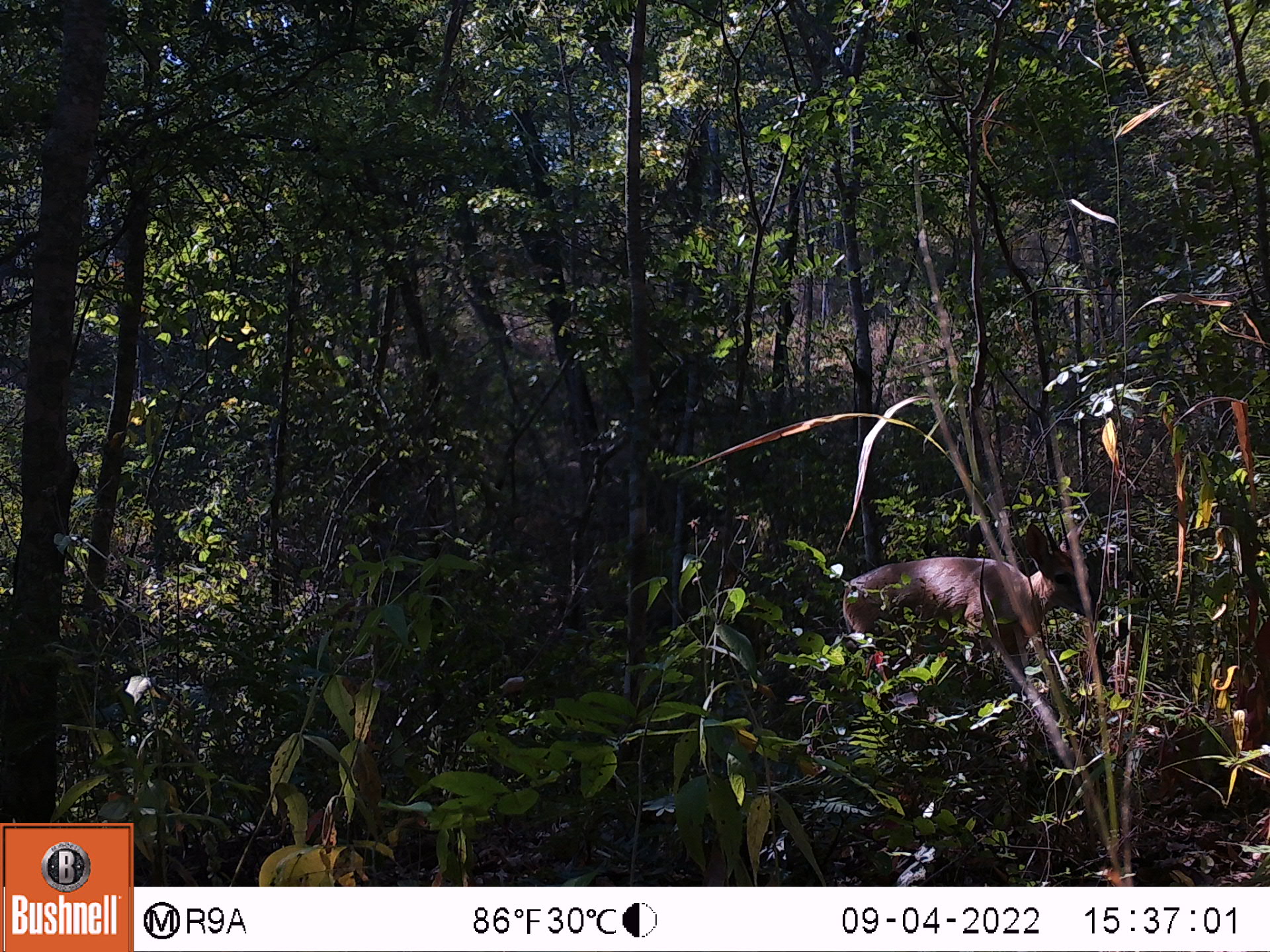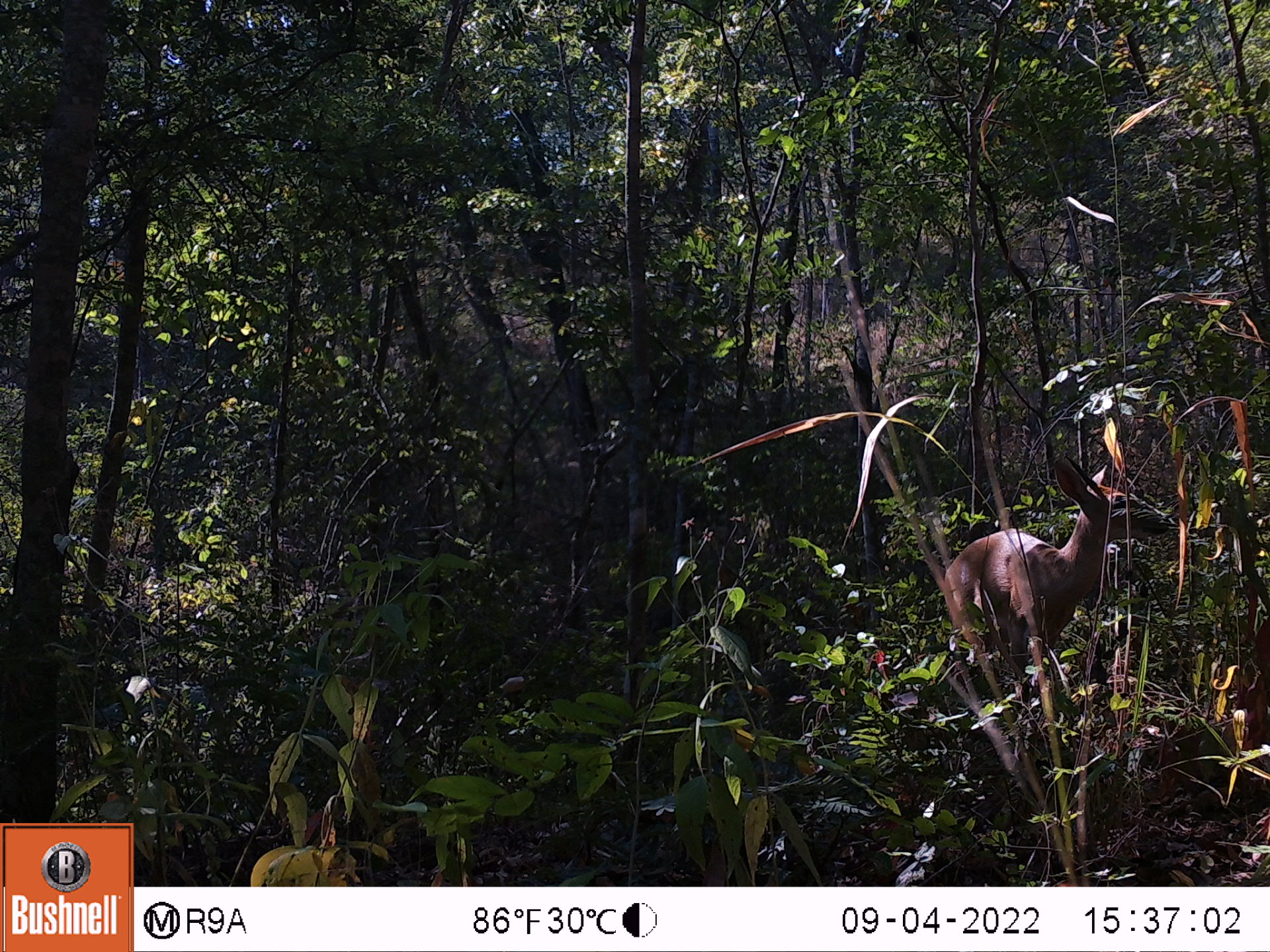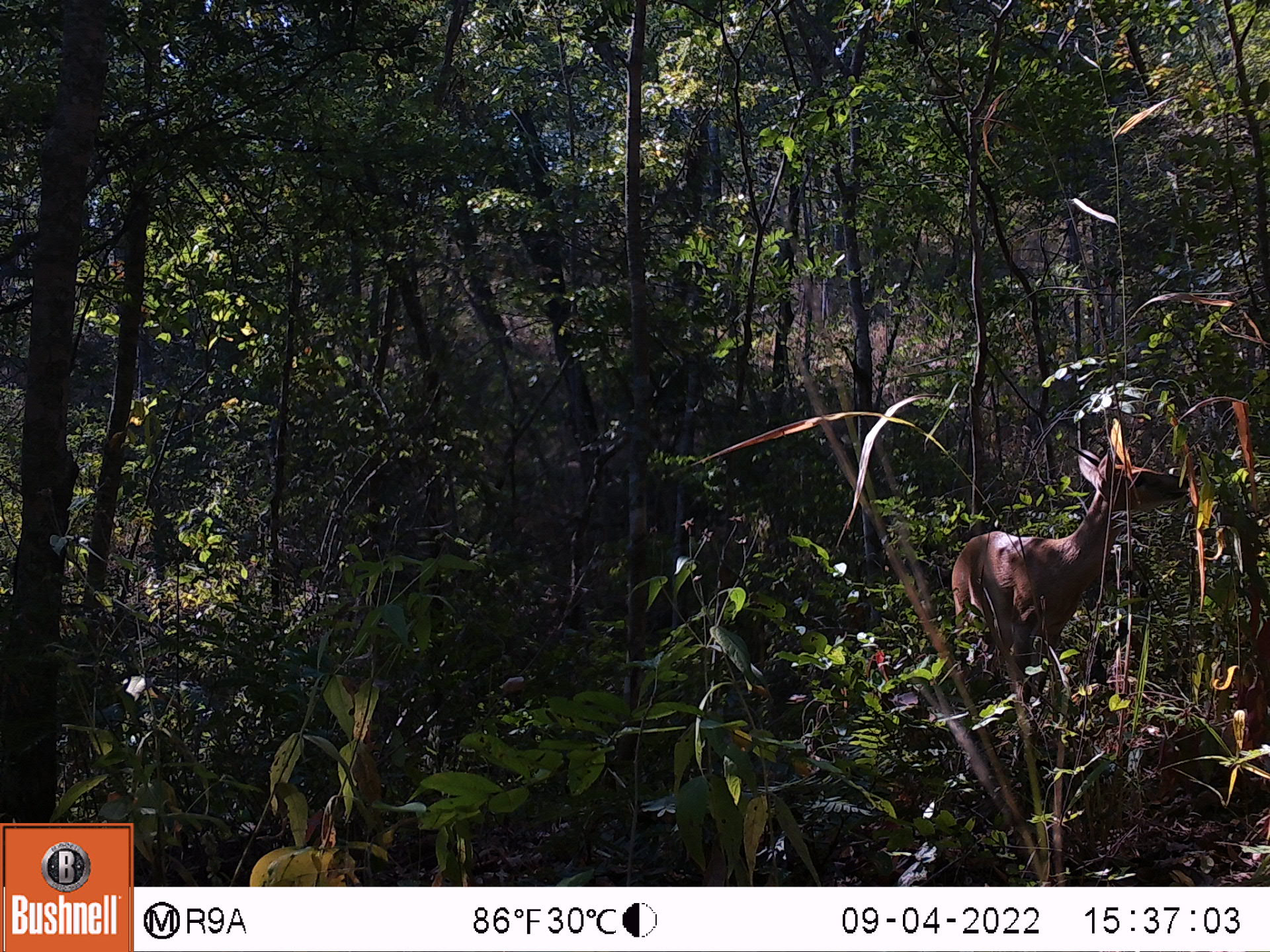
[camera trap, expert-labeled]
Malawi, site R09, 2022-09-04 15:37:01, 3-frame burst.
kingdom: Animalia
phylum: Chordata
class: Mammalia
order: Artiodactyla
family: Bovidae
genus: Sylvicapra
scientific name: Sylvicapra grimmia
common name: common duiker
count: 1